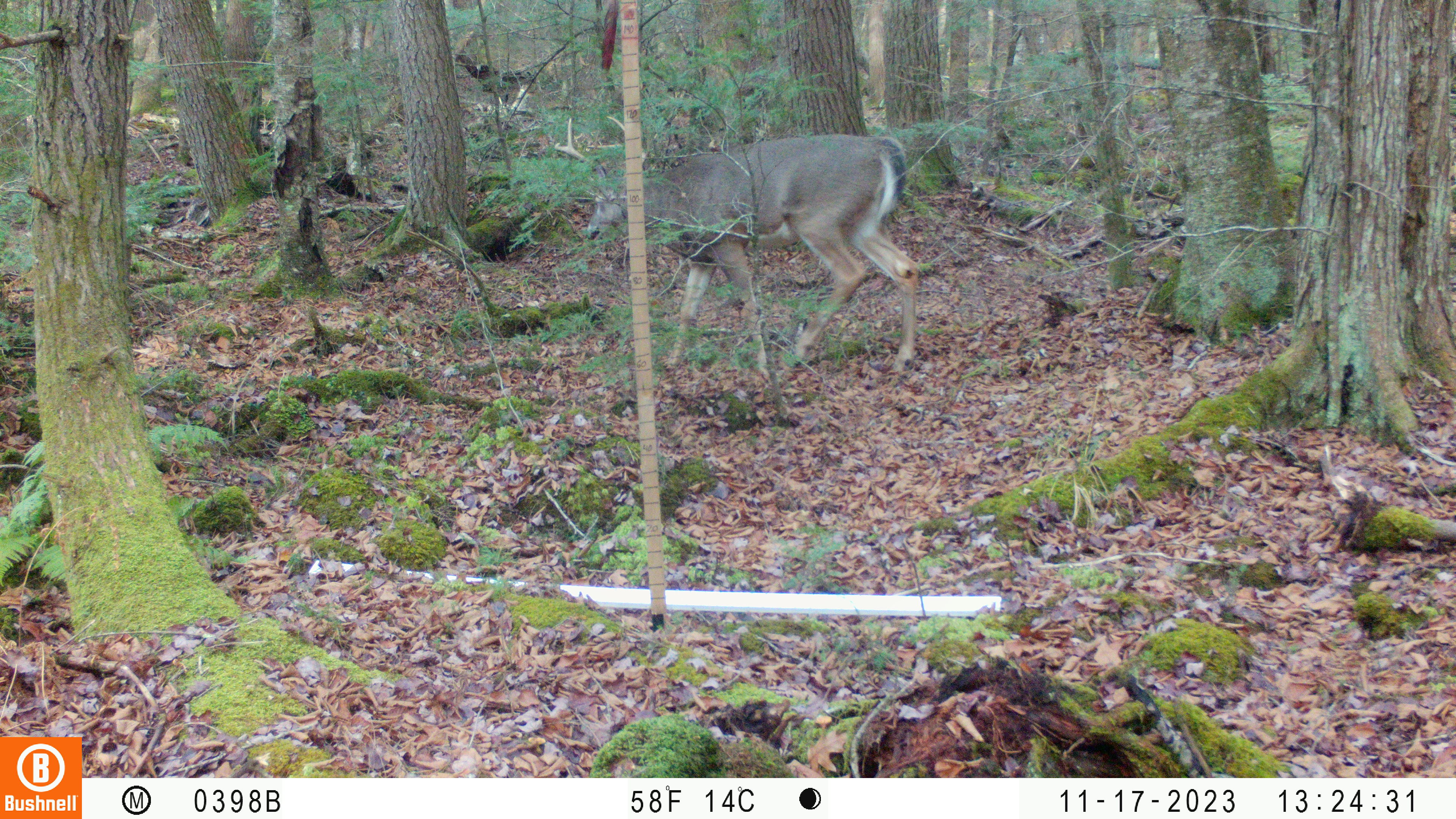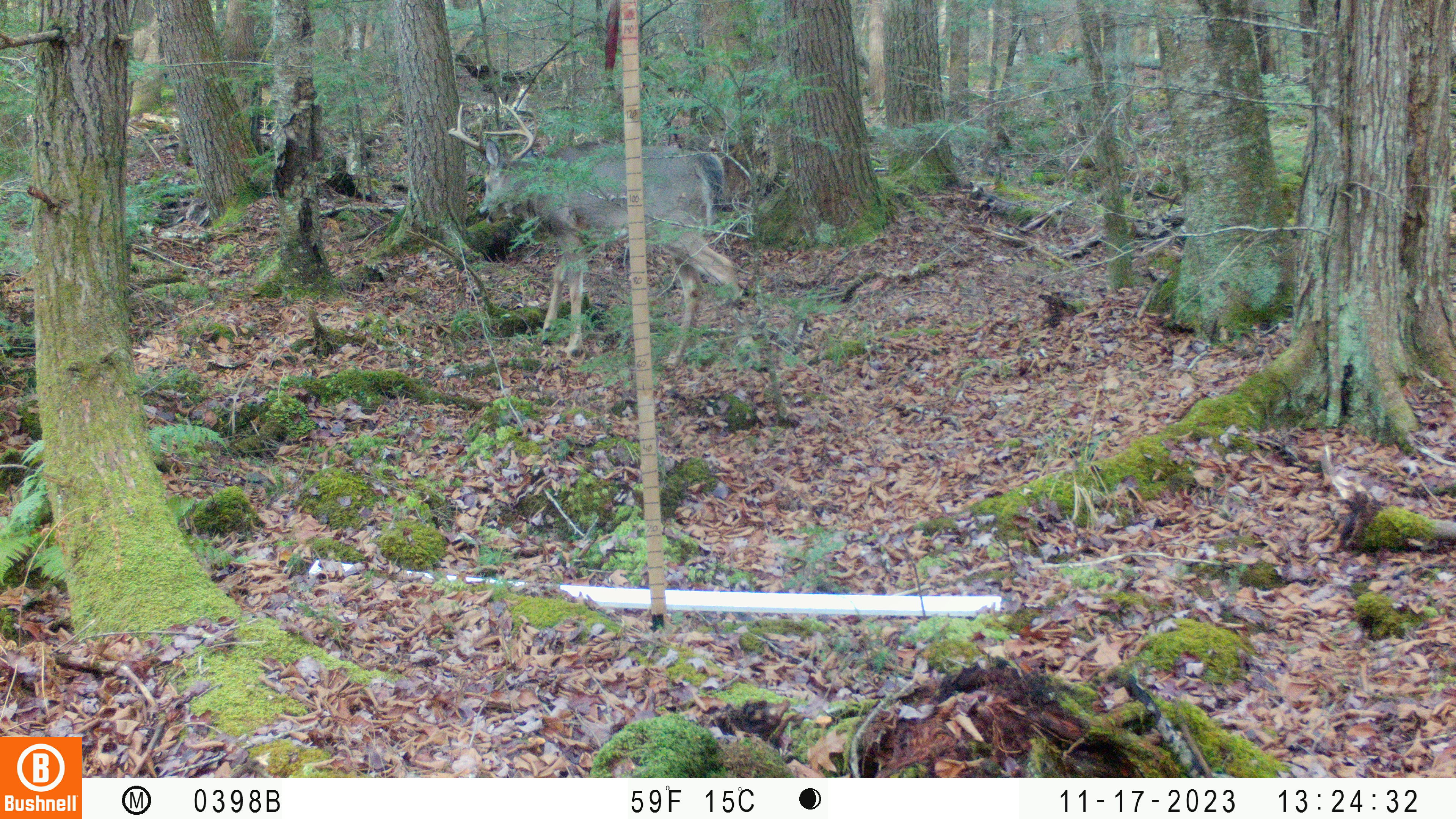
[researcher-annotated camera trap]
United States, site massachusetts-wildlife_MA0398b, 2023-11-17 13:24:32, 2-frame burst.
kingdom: Animalia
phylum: Chordata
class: Mammalia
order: Artiodactyla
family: Cervidae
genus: Odocoileus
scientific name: Odocoileus virginianus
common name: white-tailed deer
White-tailed deer (Odocoileus virginianus).